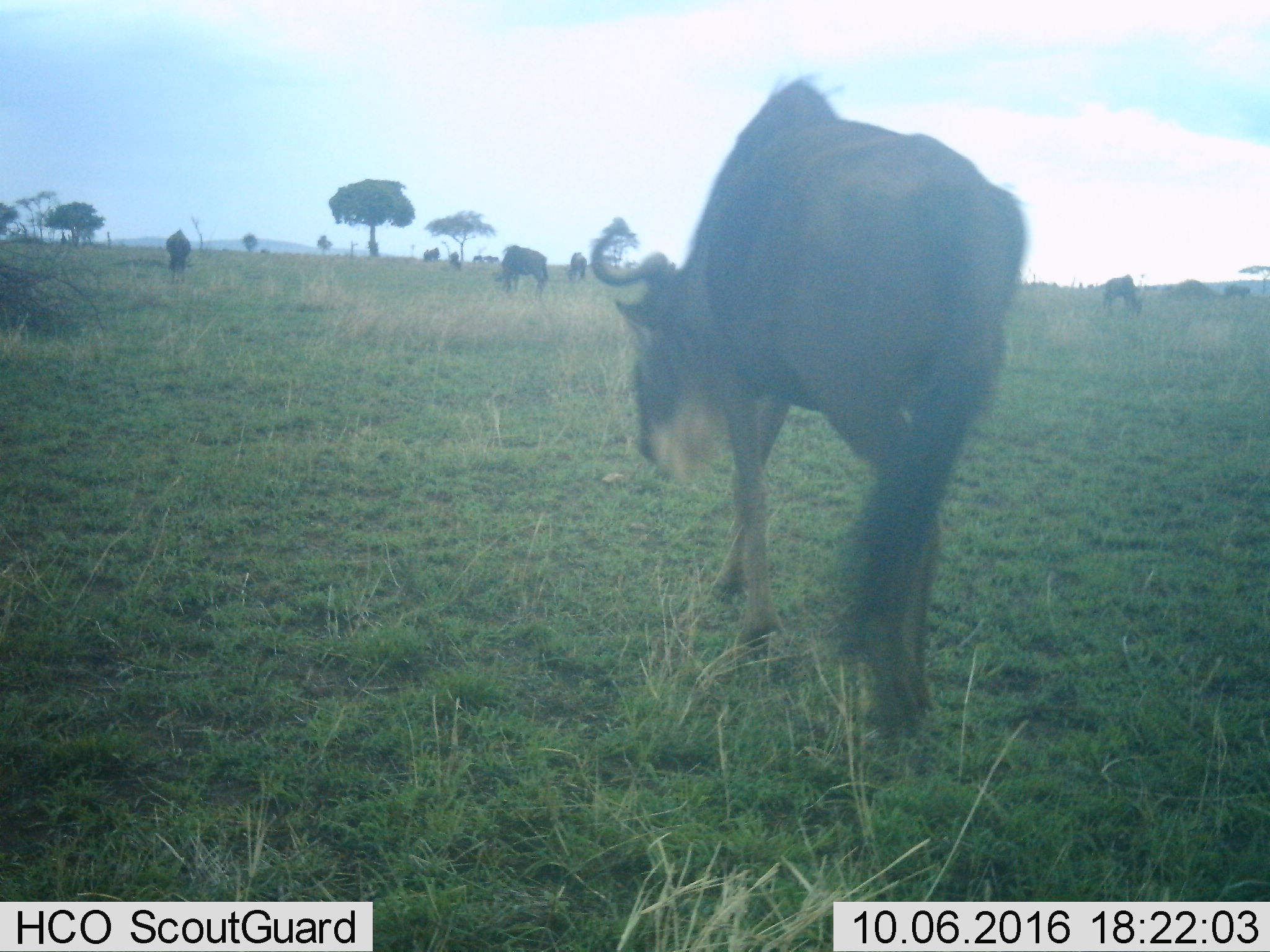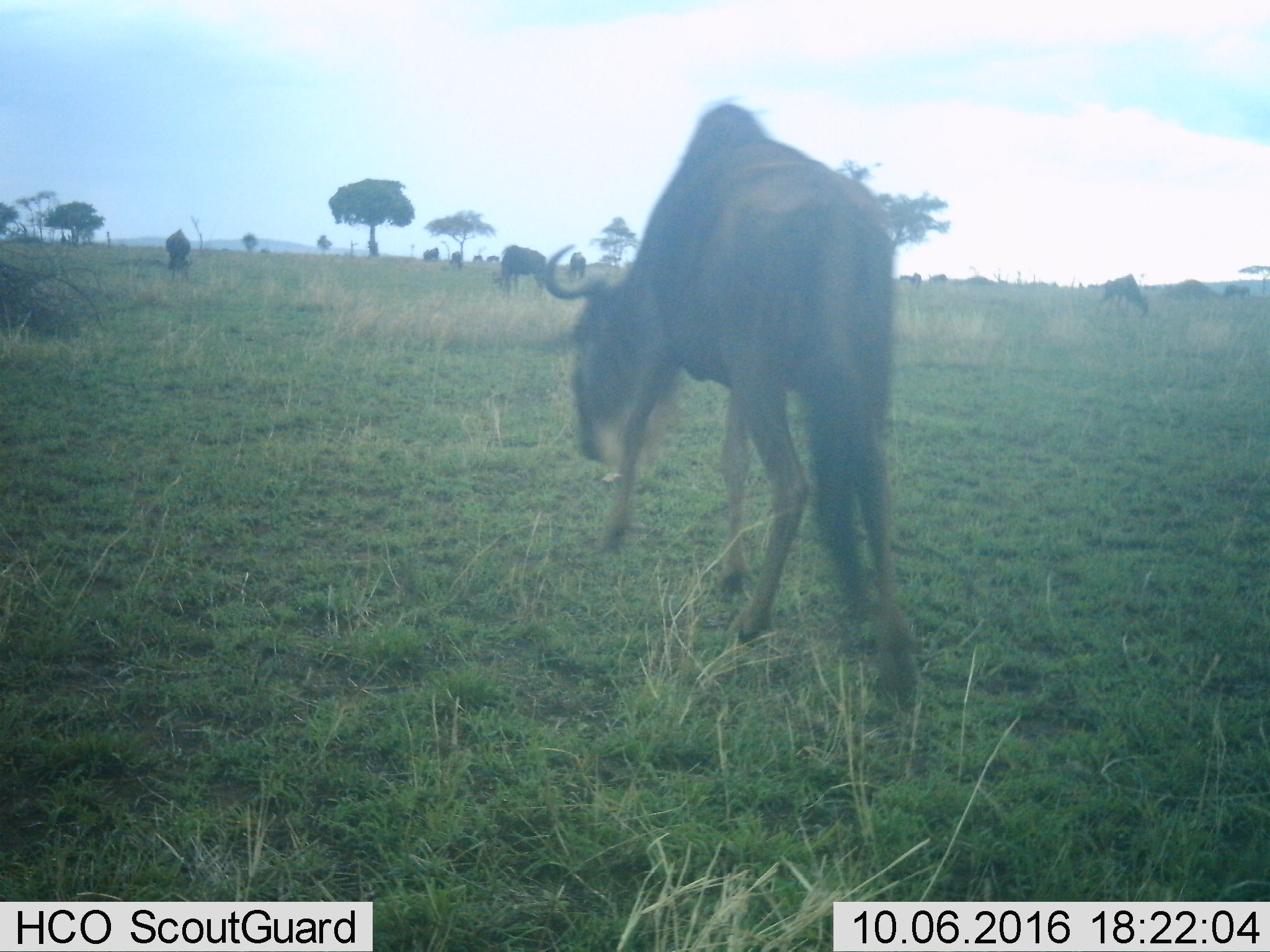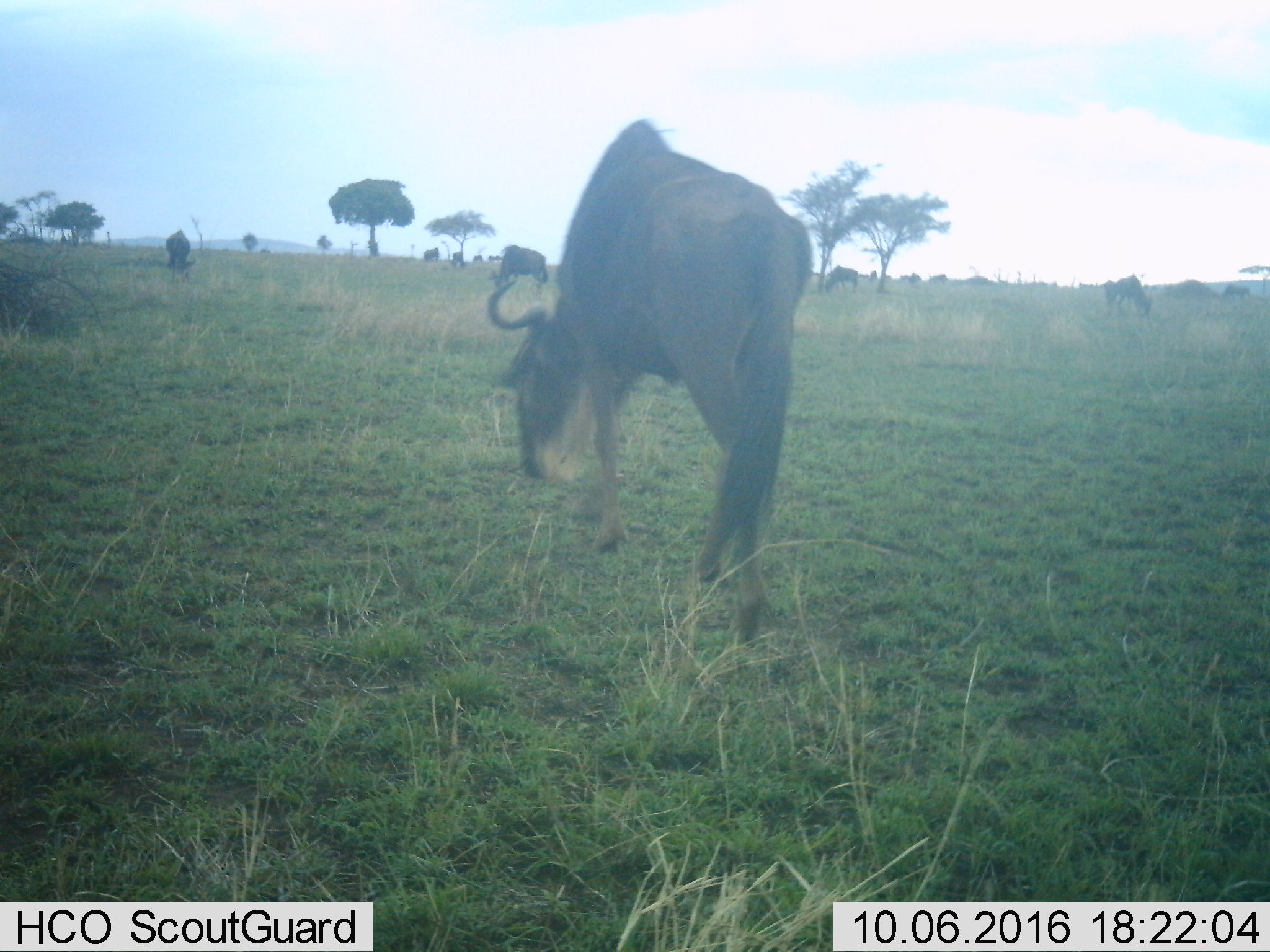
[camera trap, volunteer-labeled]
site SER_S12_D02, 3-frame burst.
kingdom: Animalia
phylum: Chordata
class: Mammalia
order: Artiodactyla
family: Bovidae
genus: Connochaetes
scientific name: Connochaetes taurinus taurinus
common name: blue wildebeest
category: wildebeestblue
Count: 11-50.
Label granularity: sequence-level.